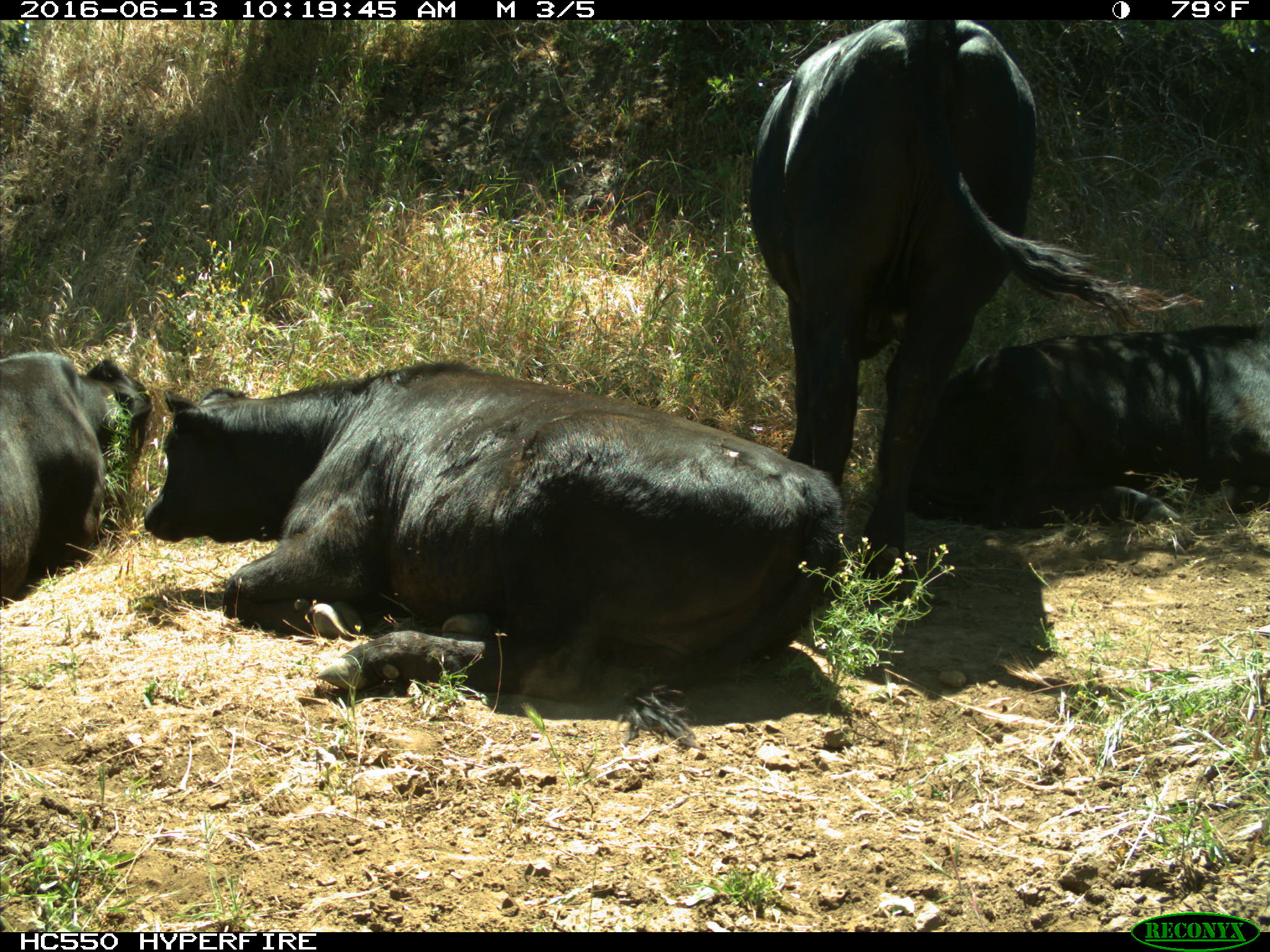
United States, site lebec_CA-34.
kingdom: Animalia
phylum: Chordata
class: Mammalia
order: Artiodactyla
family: Bovidae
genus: Bos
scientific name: Bos taurus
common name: domestic cow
Bos taurus (domestic cow).